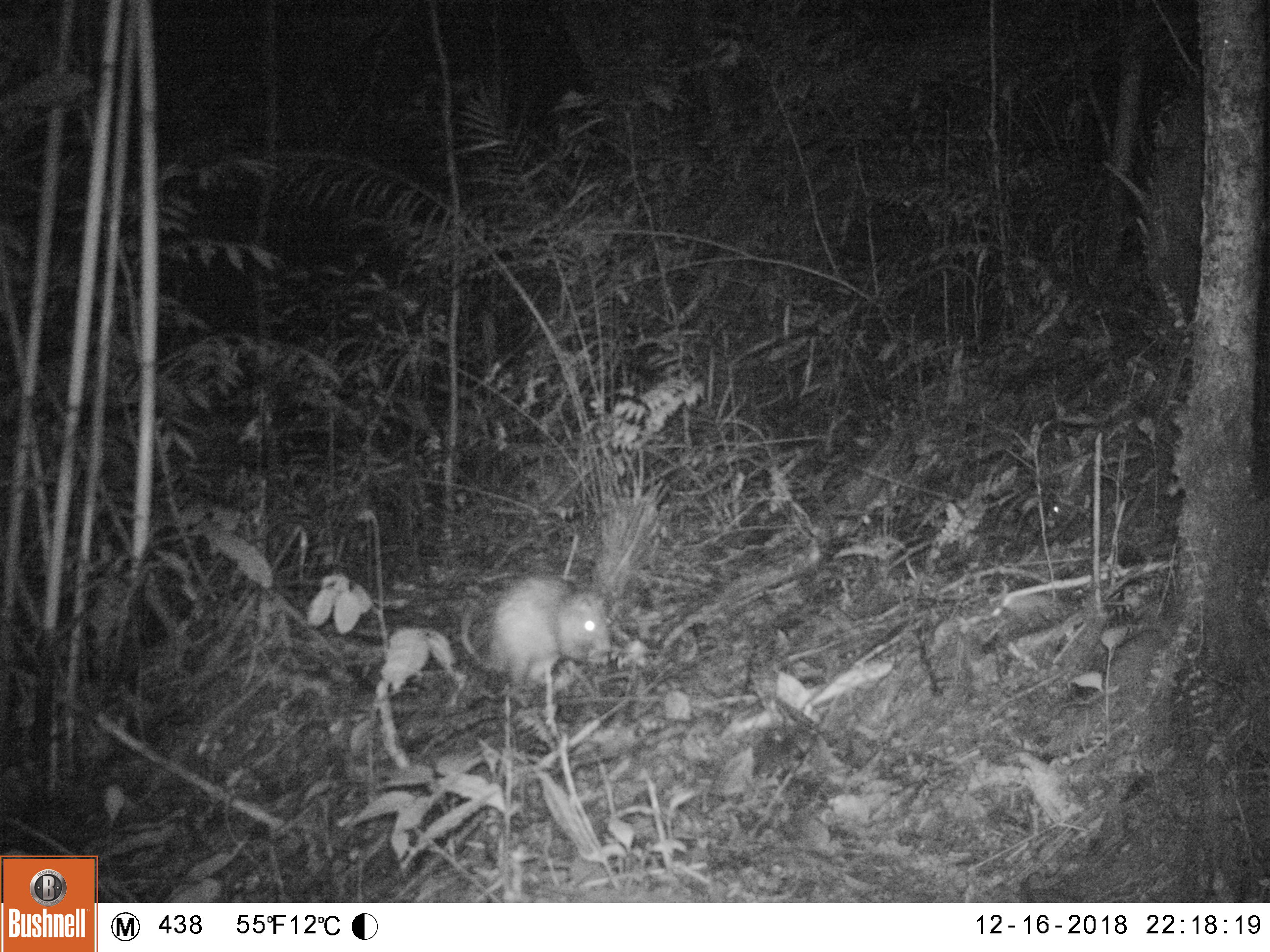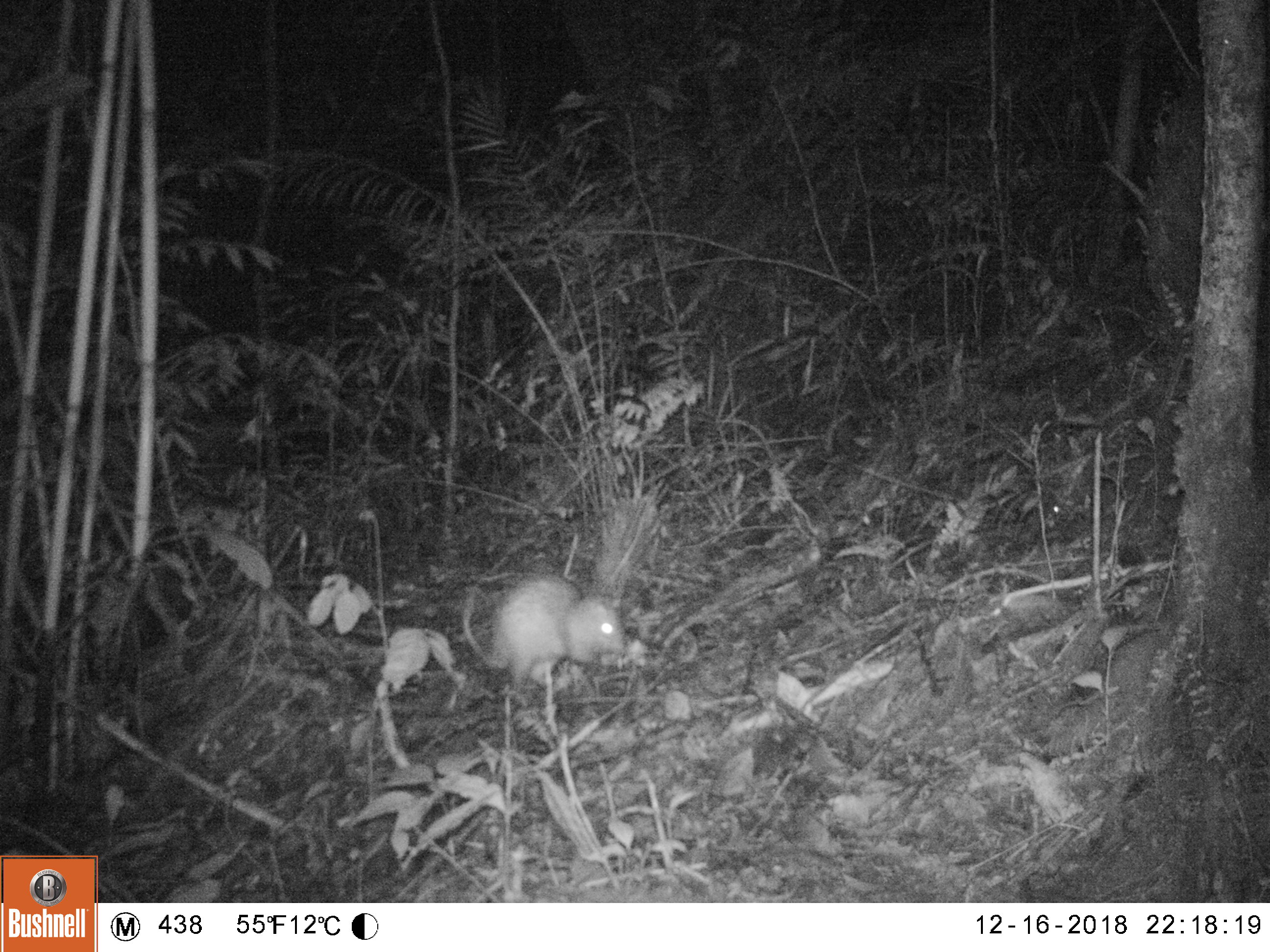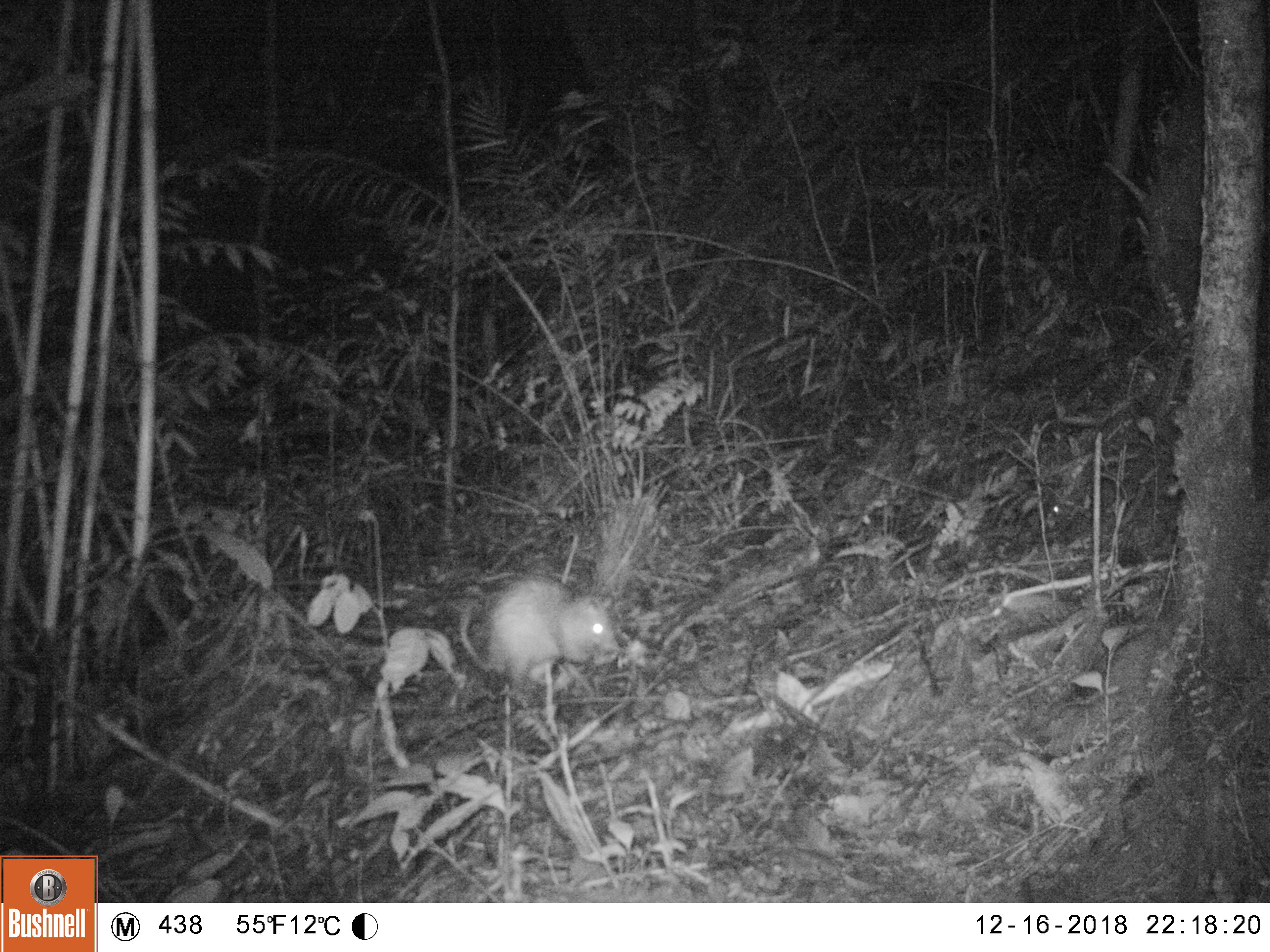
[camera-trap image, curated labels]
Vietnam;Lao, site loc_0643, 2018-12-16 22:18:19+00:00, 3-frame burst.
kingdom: Animalia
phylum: Chordata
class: Mammalia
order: Rodentia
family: Hystricidae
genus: Atherurus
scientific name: Atherurus macrourus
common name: asiatic brush-tailed porcupine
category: asiatic brush tailed porcupine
Asiatic brush tailed porcupine (asiatic brush-tailed porcupine) (Atherurus macrourus). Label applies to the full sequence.